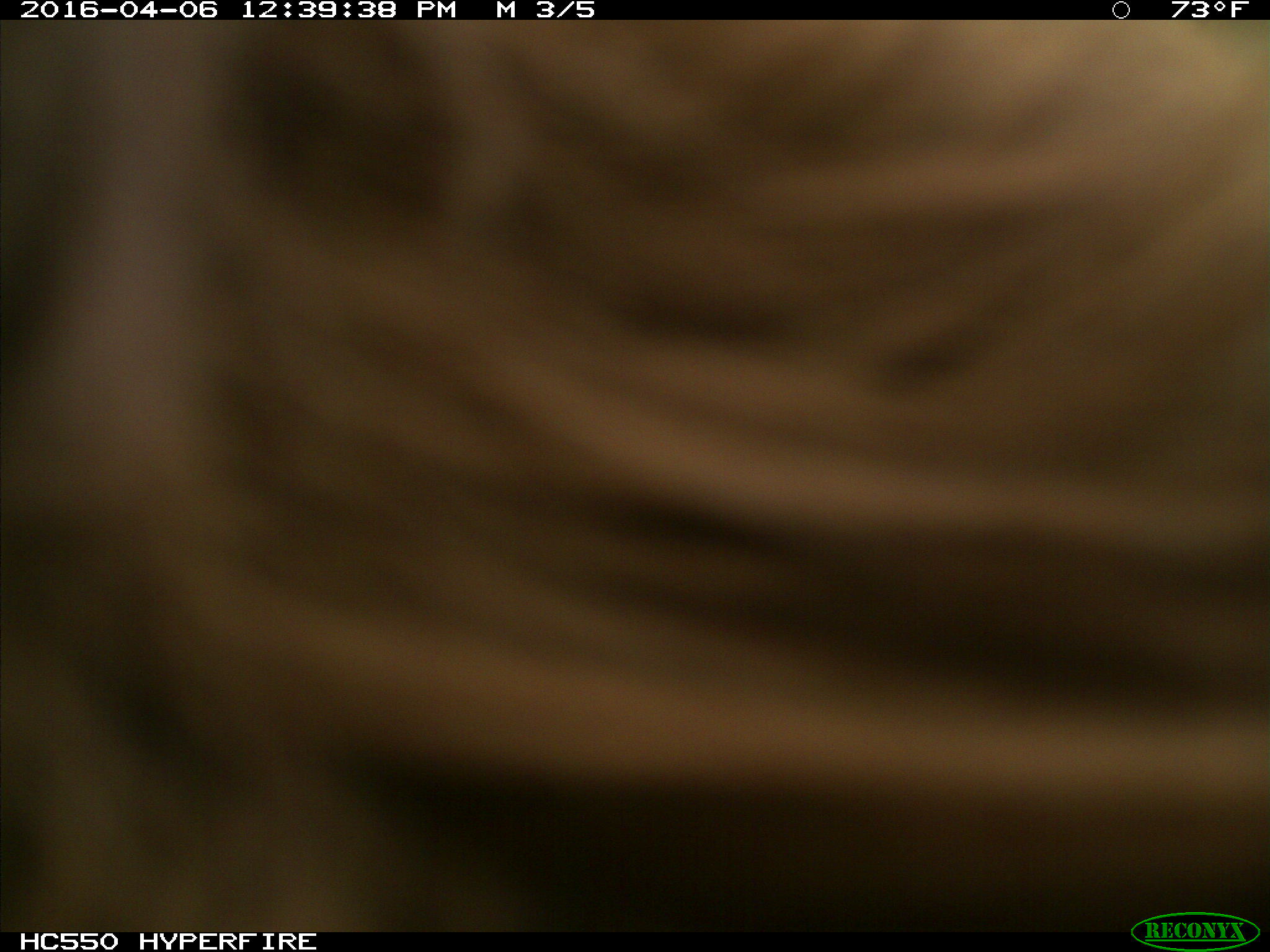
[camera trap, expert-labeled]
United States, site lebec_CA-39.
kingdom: Animalia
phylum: Chordata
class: Mammalia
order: Artiodactyla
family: Bovidae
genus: Bos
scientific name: Bos taurus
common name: domestic cow